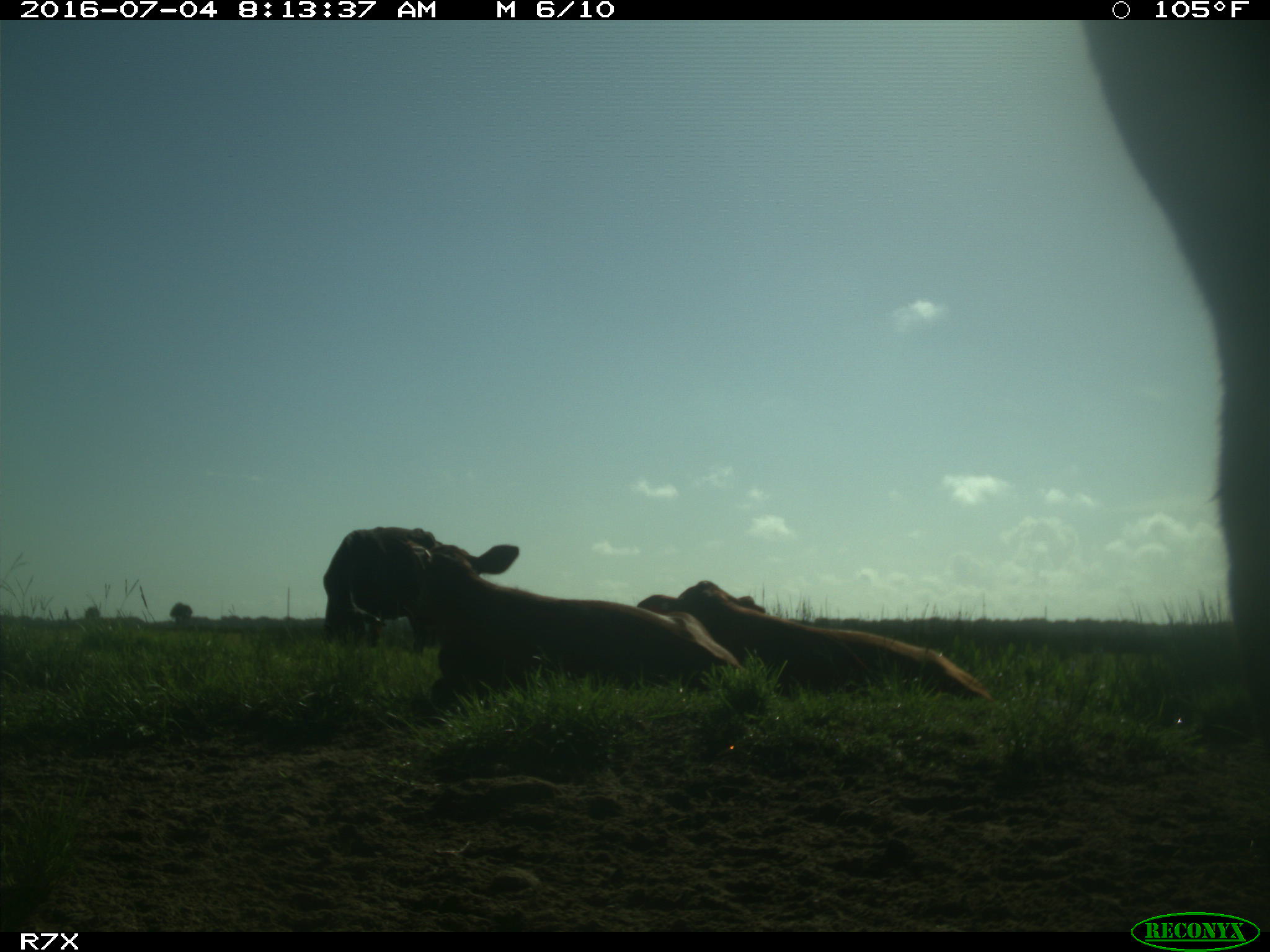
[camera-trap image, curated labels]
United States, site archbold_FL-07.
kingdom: Animalia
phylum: Chordata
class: Mammalia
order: Artiodactyla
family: Bovidae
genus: Bos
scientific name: Bos taurus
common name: domestic cow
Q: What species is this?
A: Bos taurus (domestic cow).